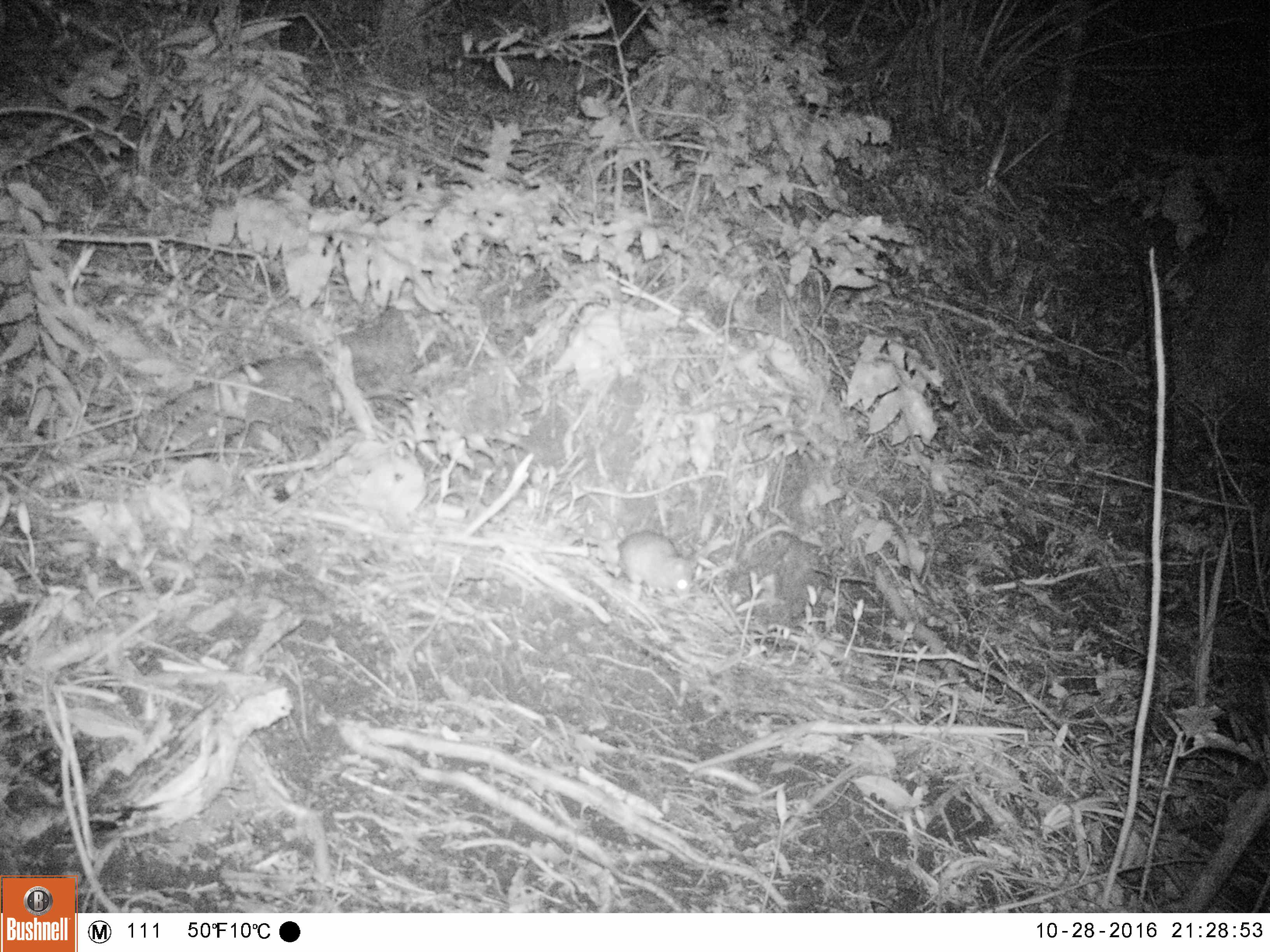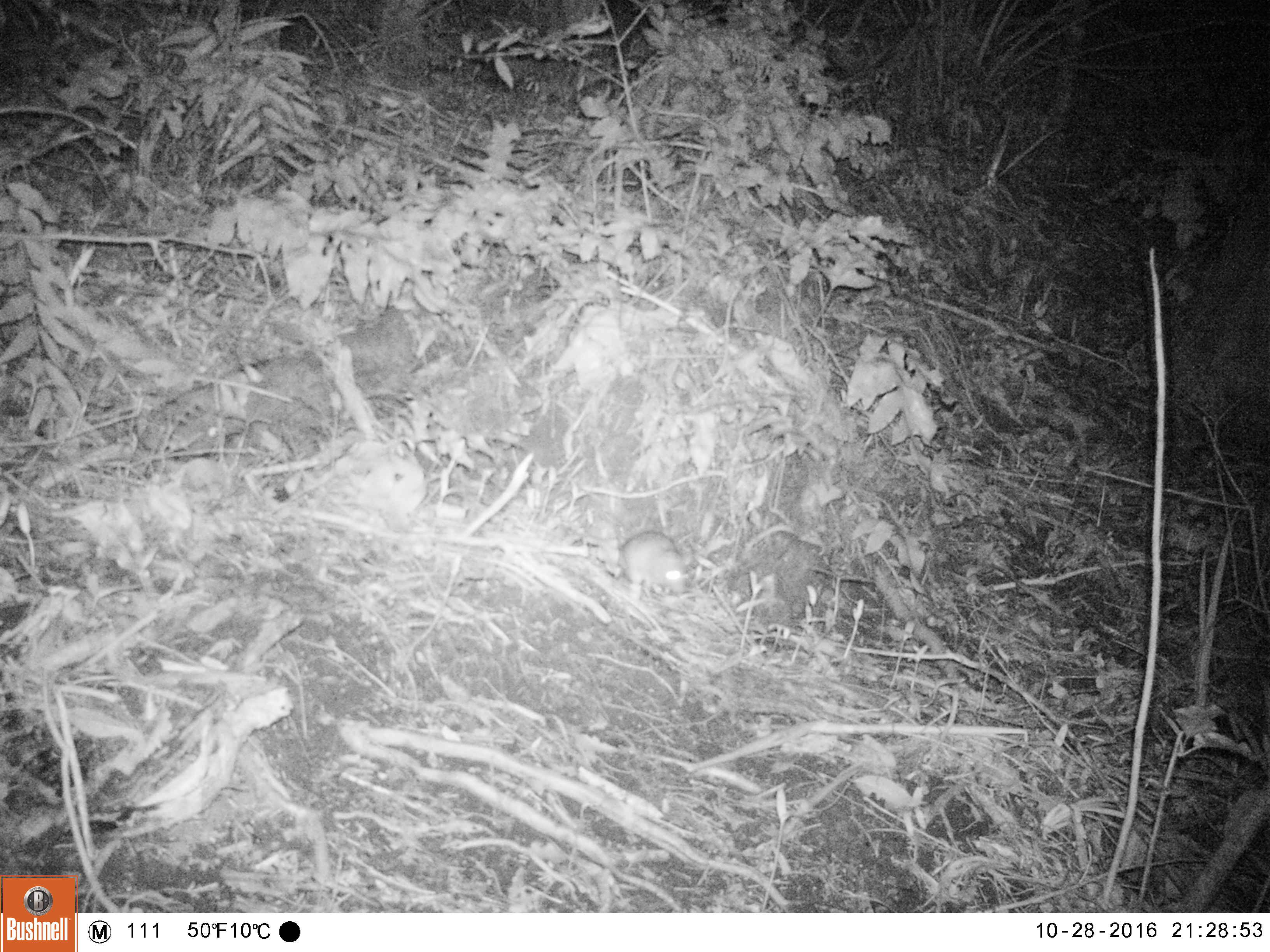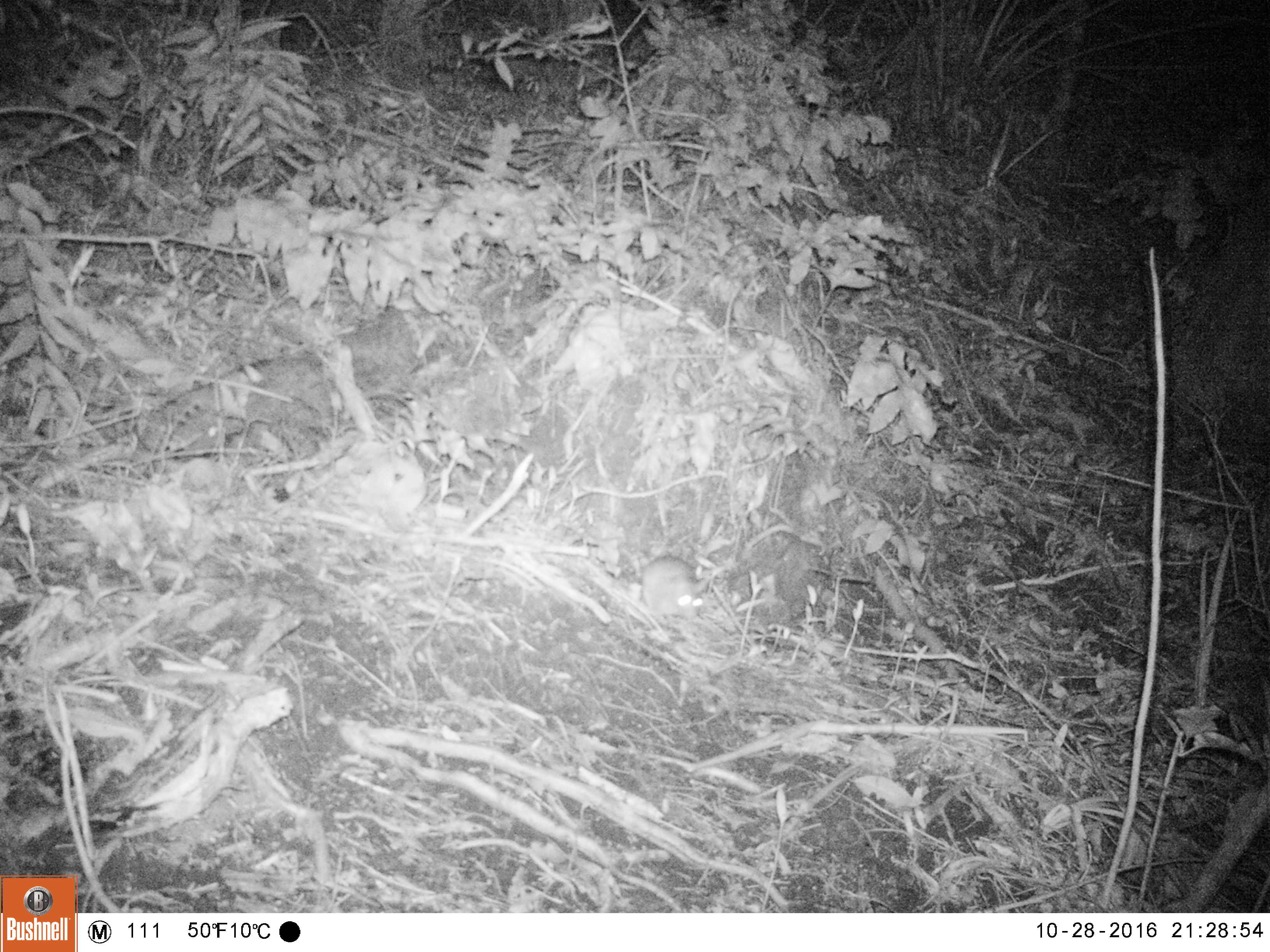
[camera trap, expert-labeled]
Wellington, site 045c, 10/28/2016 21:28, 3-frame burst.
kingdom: Animalia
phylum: Chordata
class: Mammalia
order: Rodentia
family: Muridae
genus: Rattus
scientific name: Rattus rattus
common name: ship rat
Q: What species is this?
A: Ship rat (Rattus rattus).